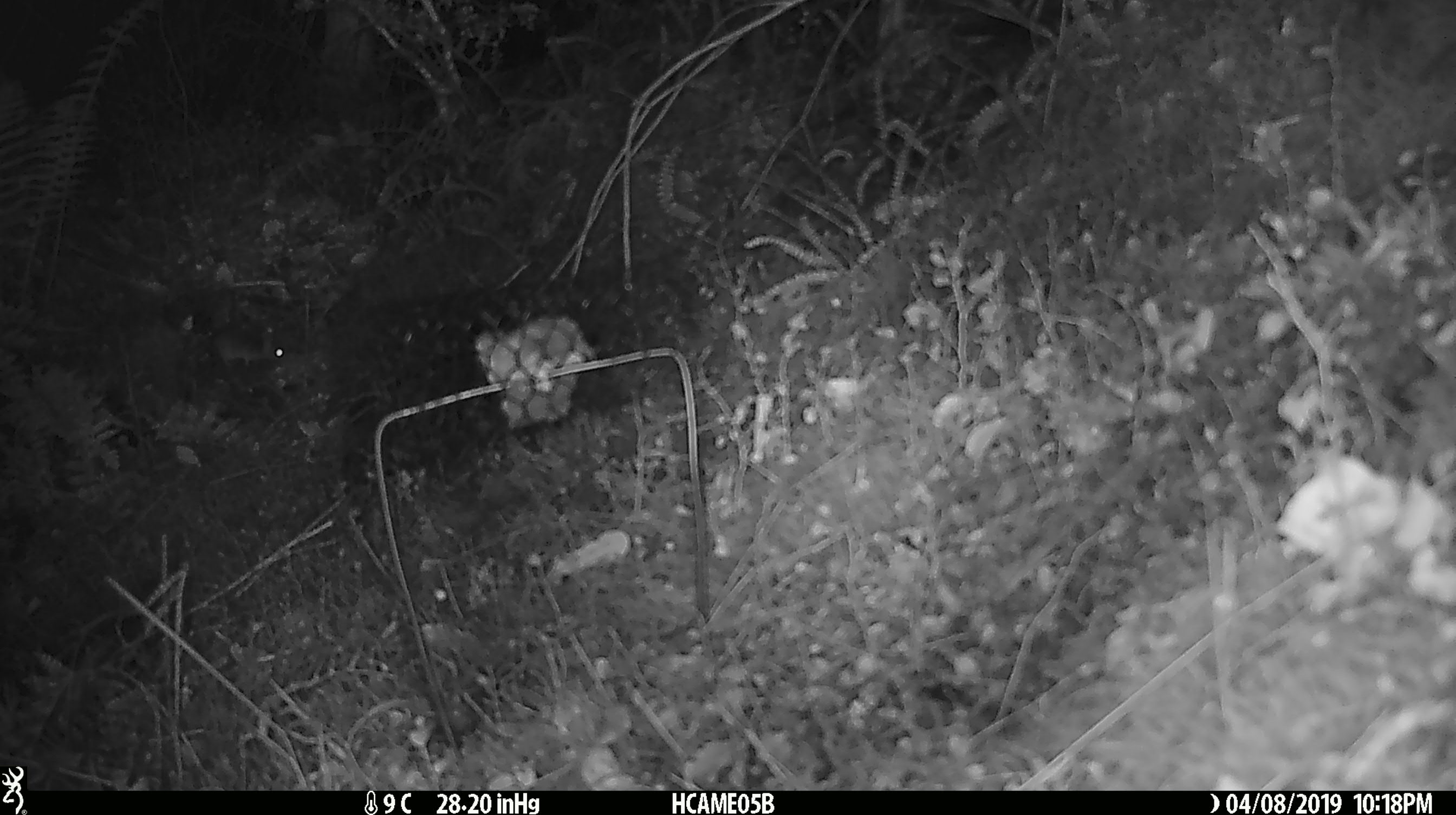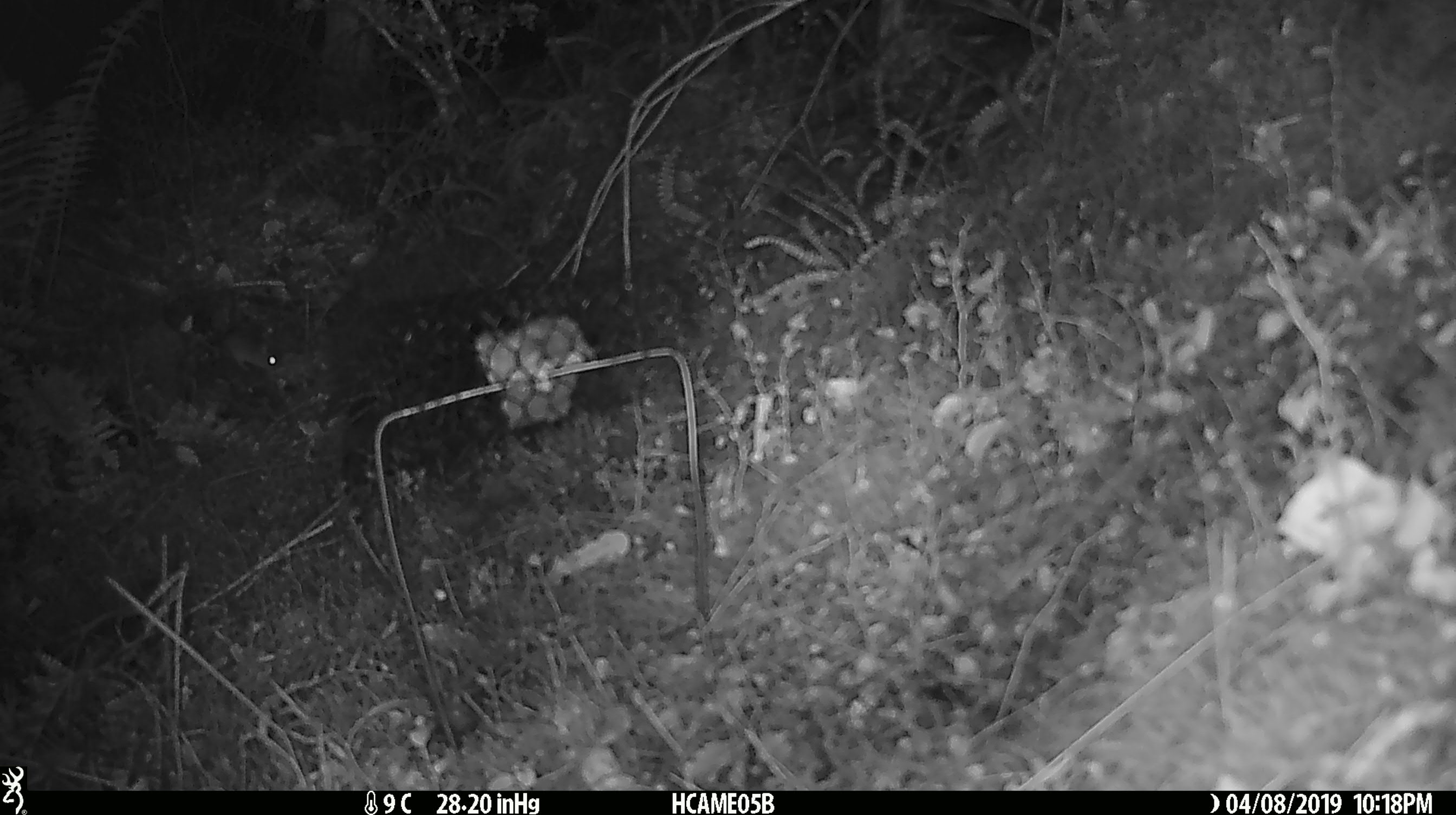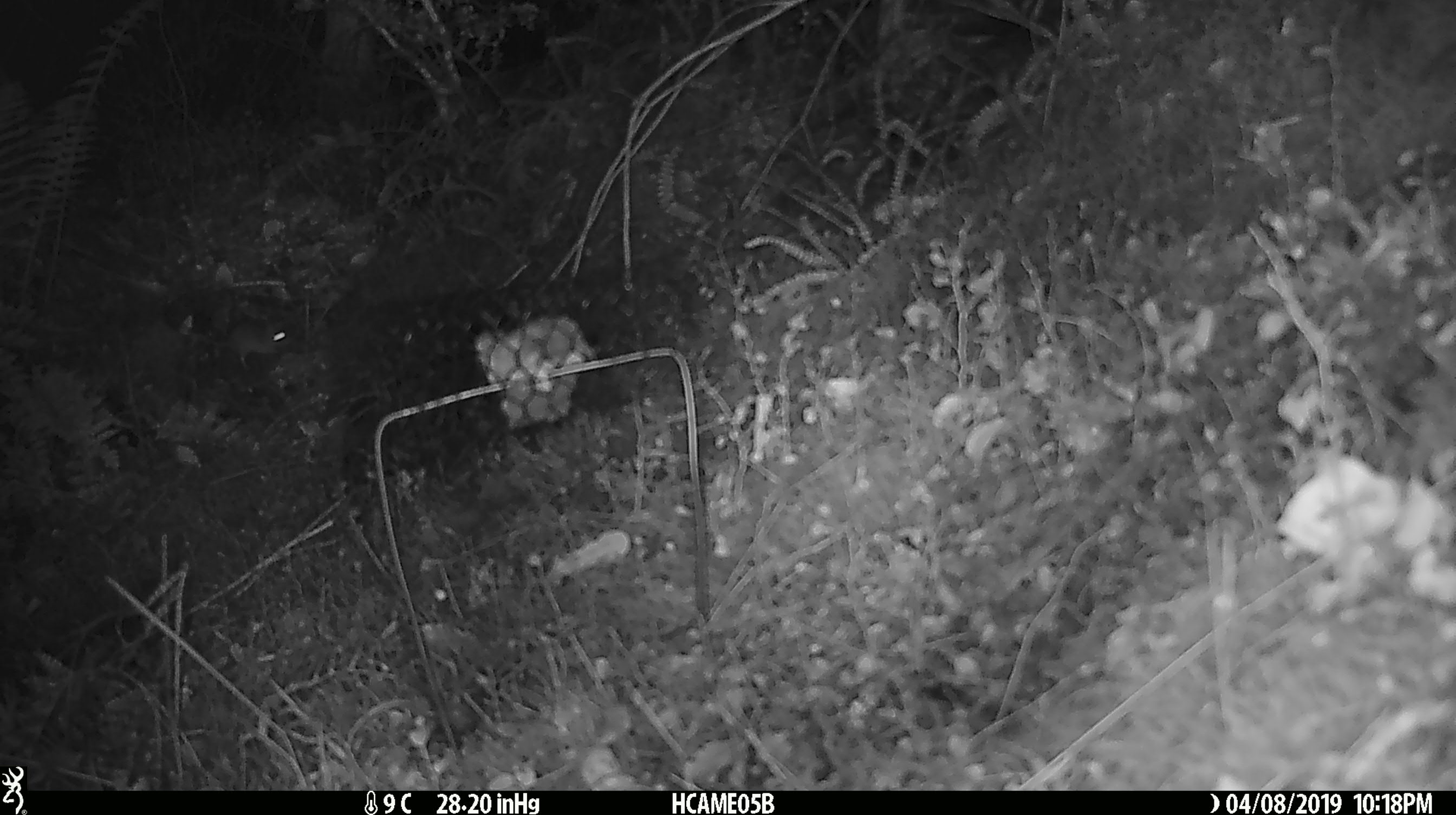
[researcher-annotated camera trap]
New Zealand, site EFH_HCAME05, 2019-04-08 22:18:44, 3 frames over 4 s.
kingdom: Animalia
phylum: Chordata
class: Mammalia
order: Rodentia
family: Muridae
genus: Mus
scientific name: Mus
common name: mouse